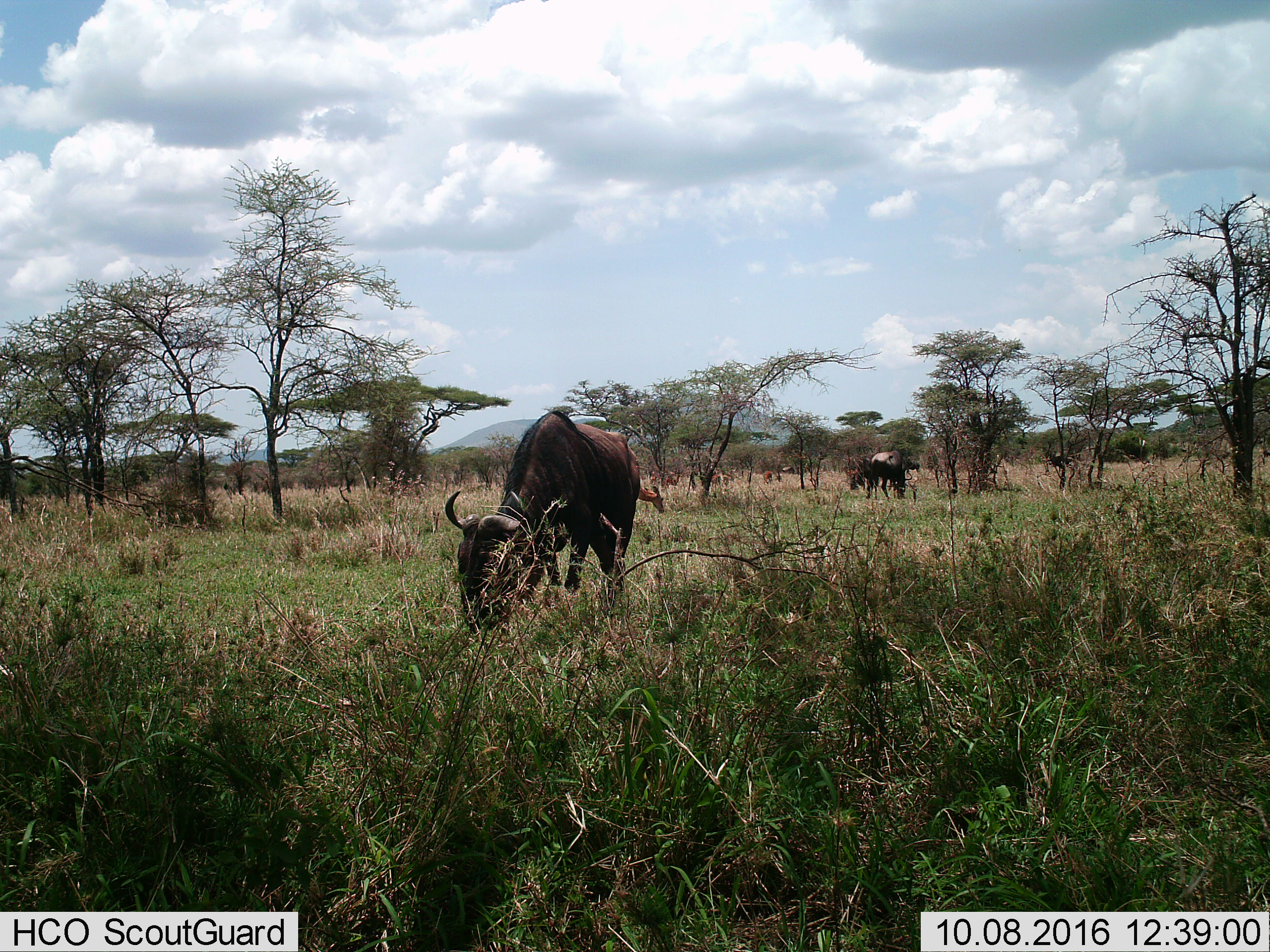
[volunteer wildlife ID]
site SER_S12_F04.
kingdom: Animalia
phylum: Chordata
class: Mammalia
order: Artiodactyla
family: Bovidae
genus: Connochaetes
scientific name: Connochaetes taurinus taurinus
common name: blue wildebeest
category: wildebeestblue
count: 3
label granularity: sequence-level